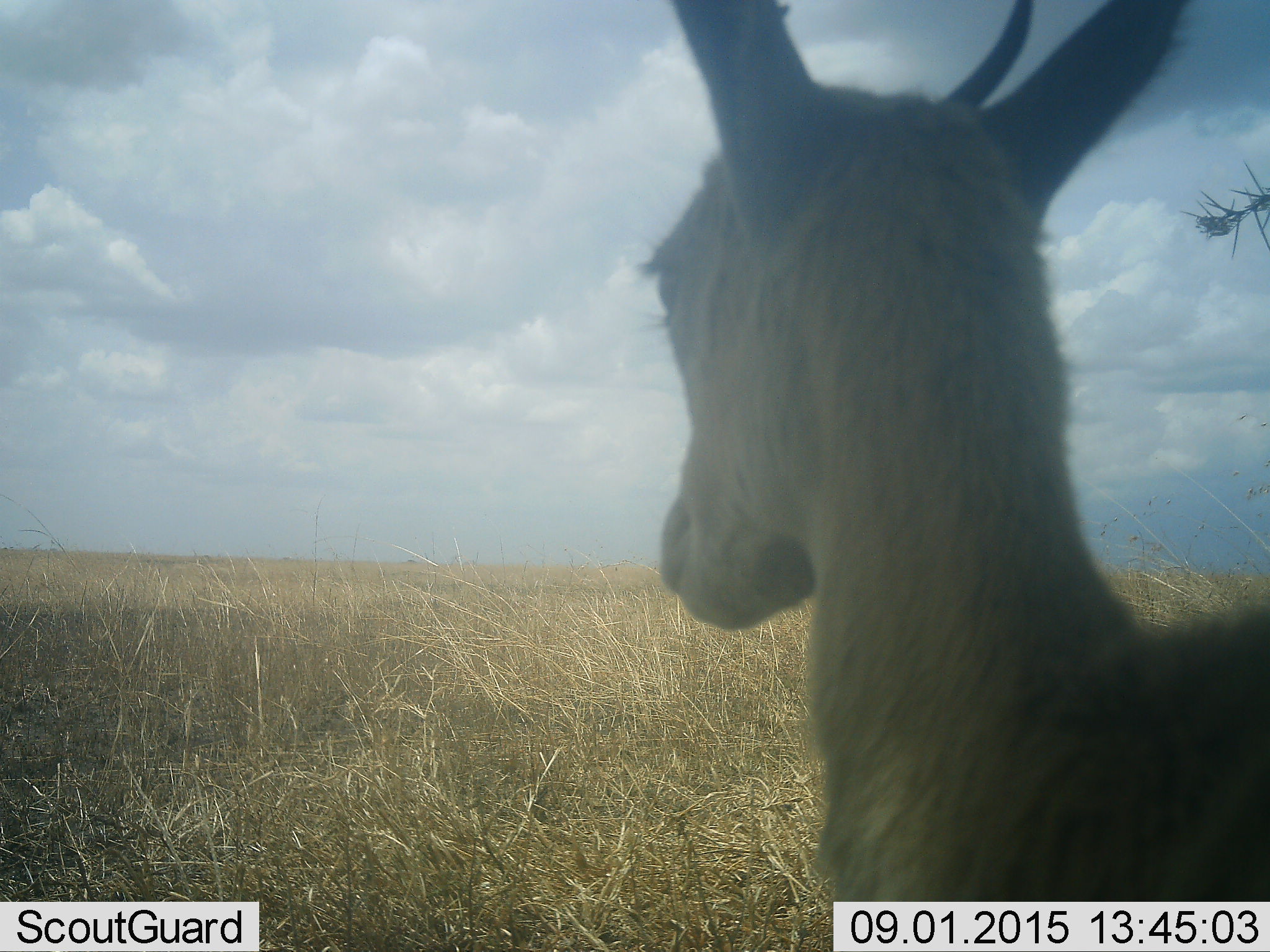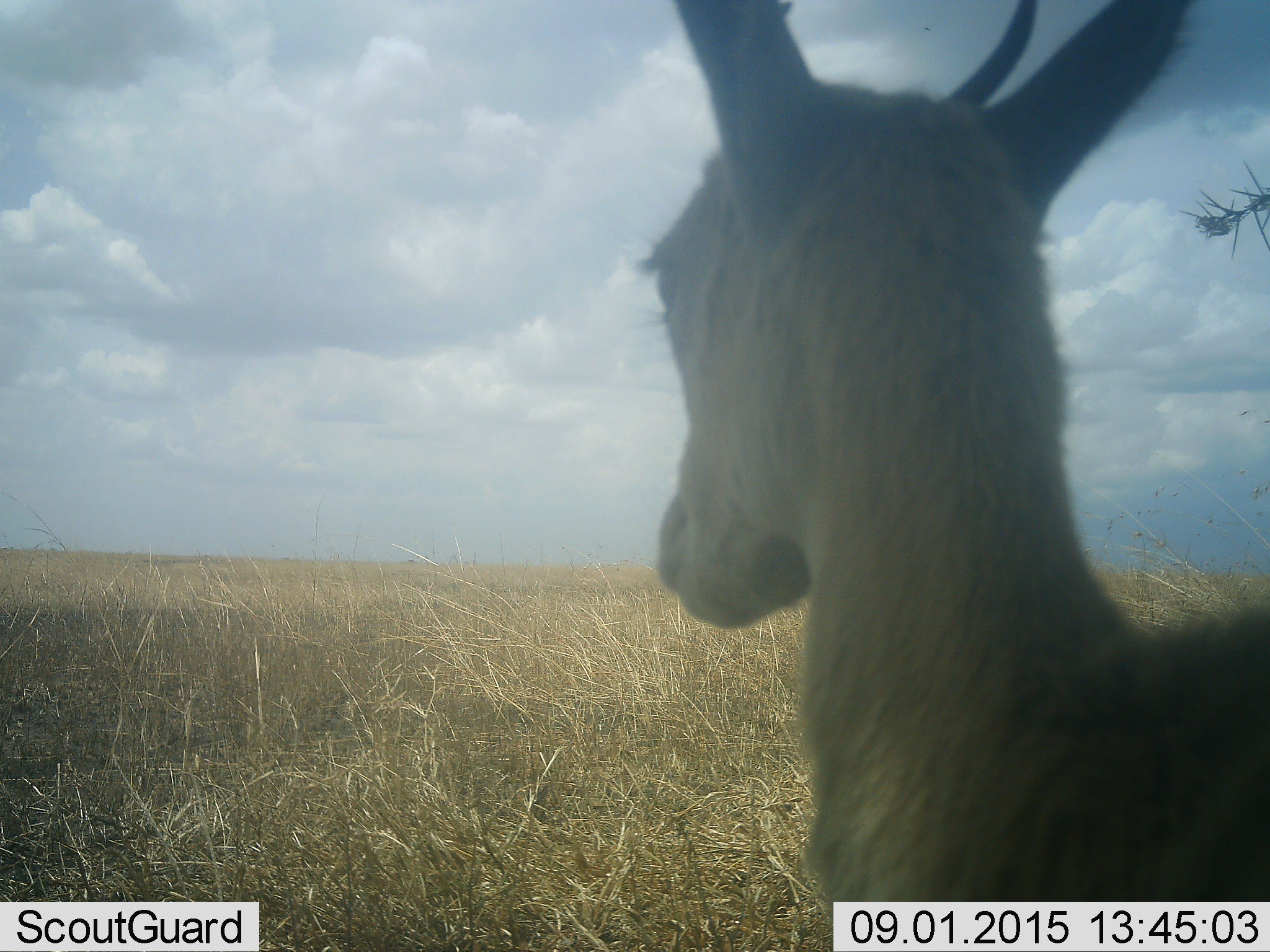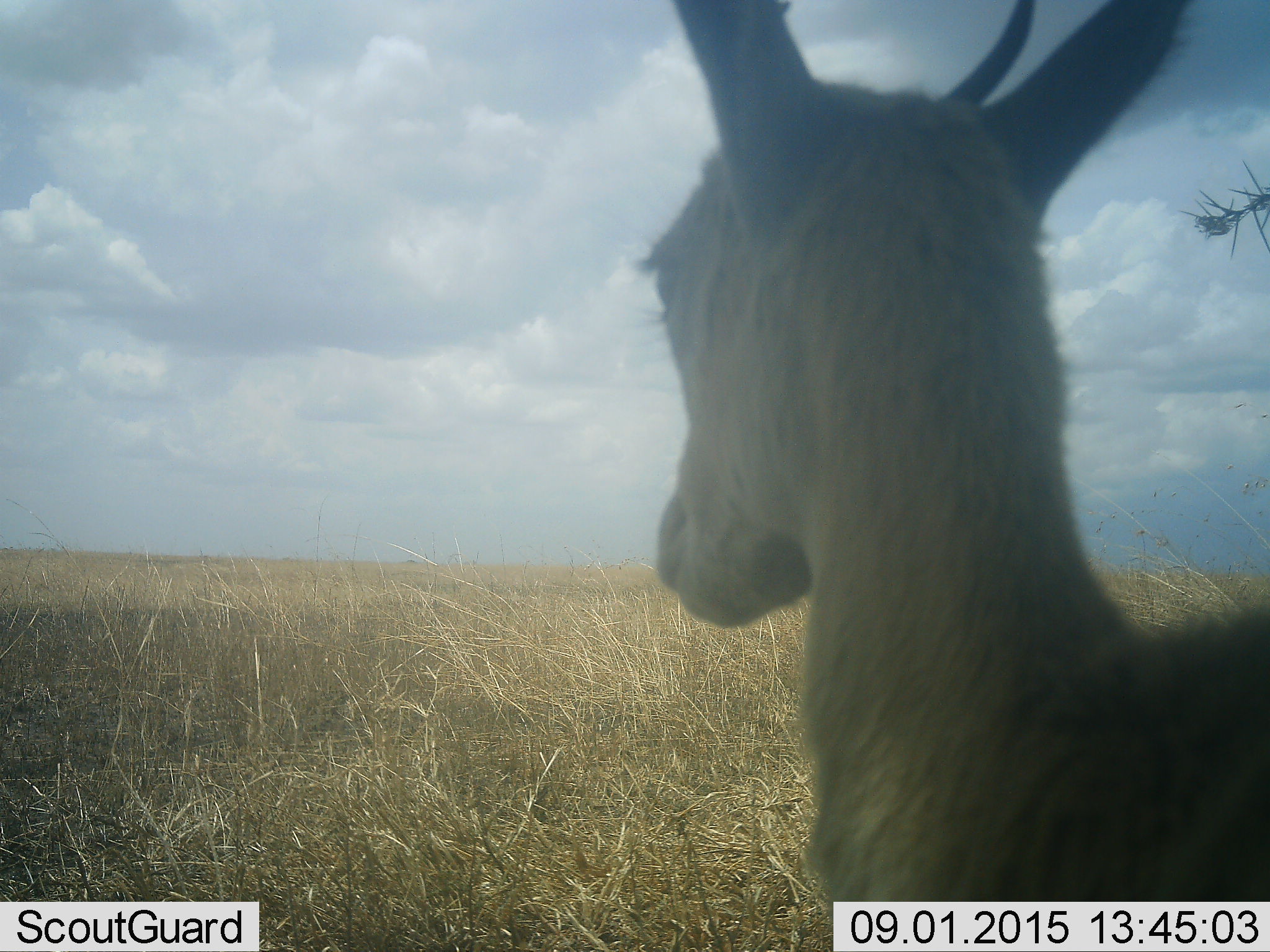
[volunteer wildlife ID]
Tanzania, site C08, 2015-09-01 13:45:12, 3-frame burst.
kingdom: Animalia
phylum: Chordata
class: Mammalia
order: Artiodactyla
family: Bovidae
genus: Eudorcas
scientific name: Eudorcas thomsonii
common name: thomson's gazelle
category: gazellethomsons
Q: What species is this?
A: Gazellethomsons (thomson's gazelle) (Eudorcas thomsonii).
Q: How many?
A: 1.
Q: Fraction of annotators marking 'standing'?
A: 100%.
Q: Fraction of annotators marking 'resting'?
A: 0%.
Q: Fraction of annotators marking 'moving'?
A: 0%.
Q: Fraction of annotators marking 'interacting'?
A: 0%.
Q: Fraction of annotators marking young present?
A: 20%.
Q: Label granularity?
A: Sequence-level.